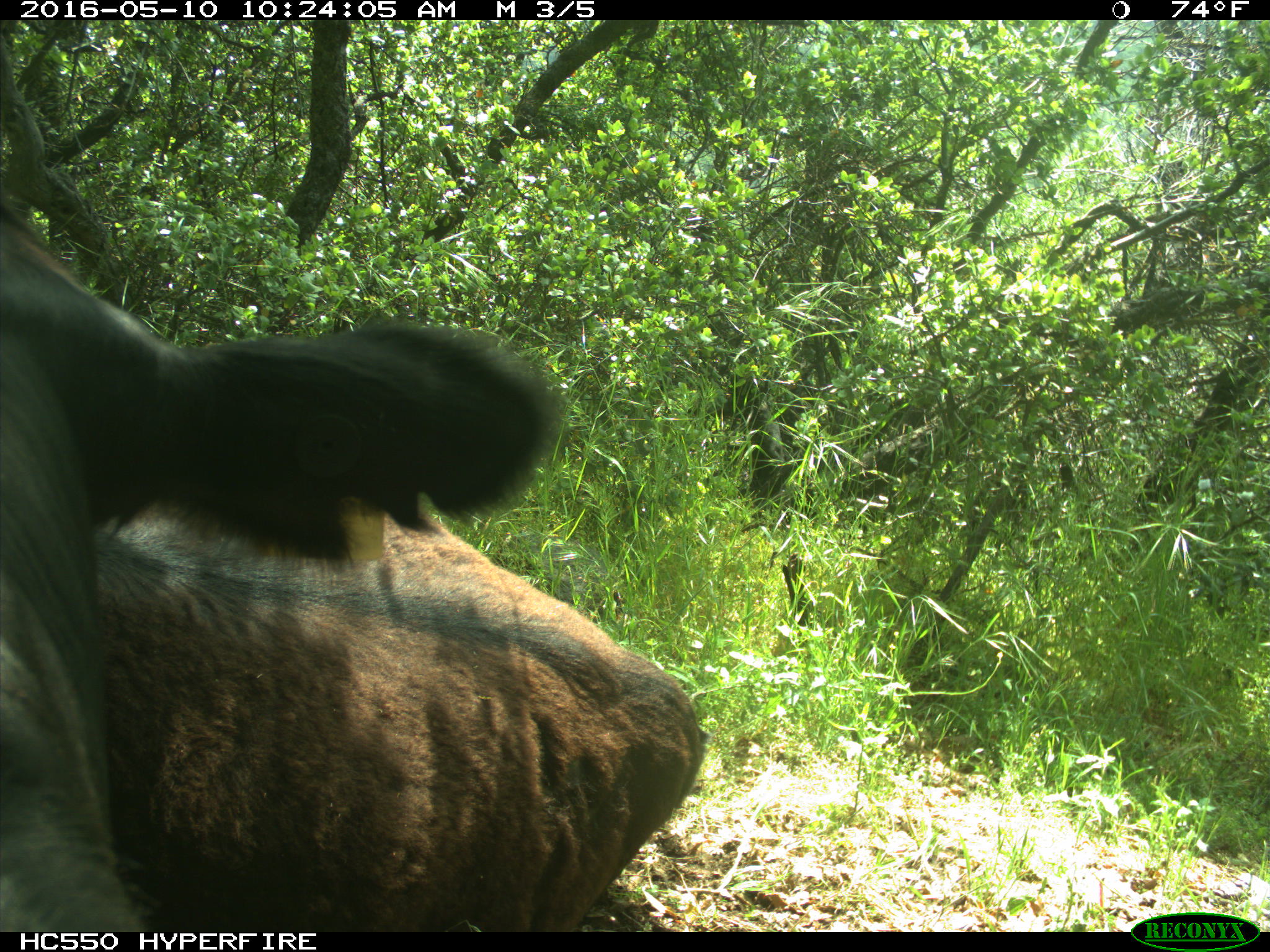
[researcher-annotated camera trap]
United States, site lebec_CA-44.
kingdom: Animalia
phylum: Chordata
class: Mammalia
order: Artiodactyla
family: Bovidae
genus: Bos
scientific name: Bos taurus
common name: domestic cow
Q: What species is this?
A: Bos taurus (domestic cow).